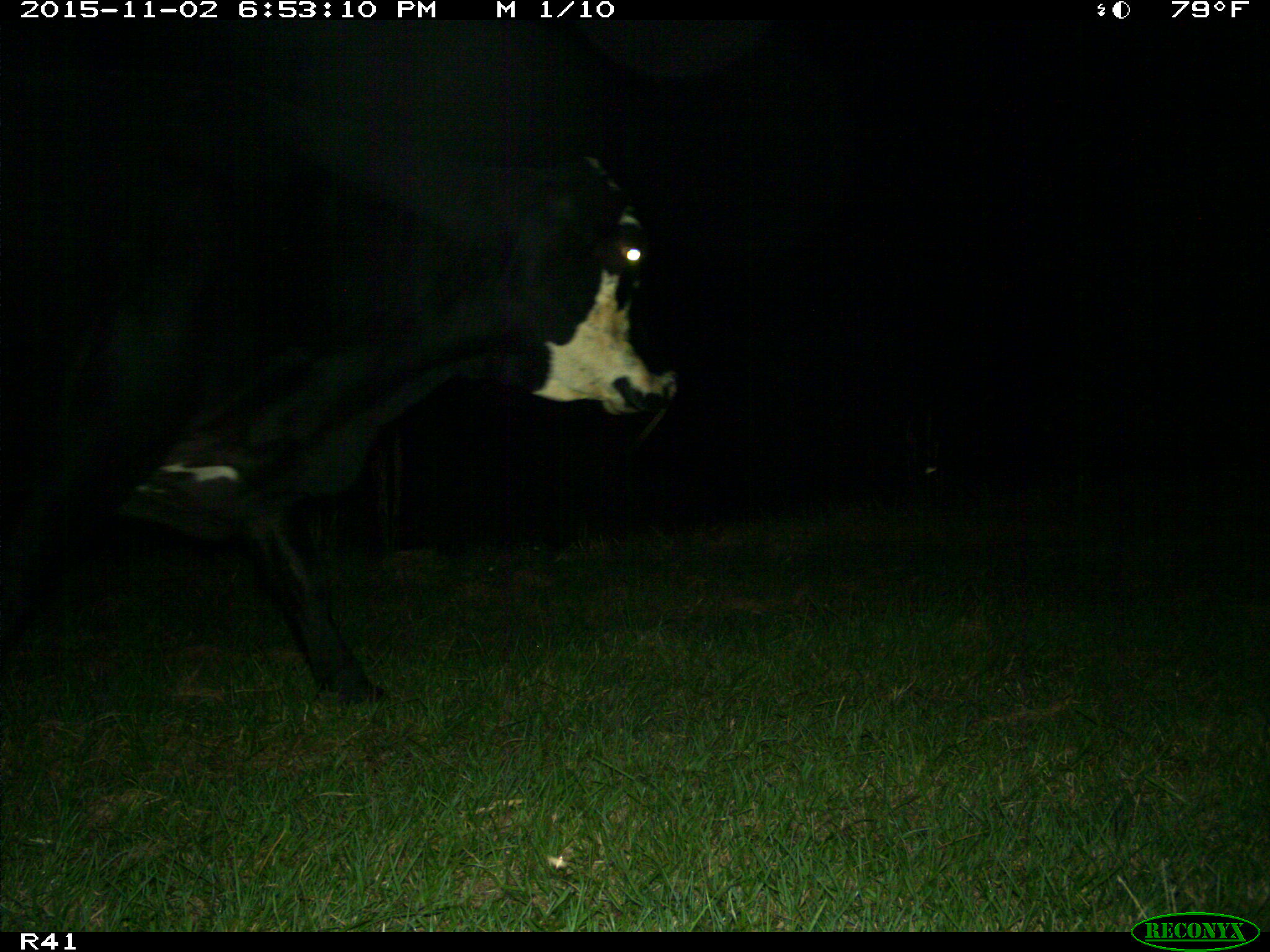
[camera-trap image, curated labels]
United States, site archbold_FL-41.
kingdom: Animalia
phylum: Chordata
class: Mammalia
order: Artiodactyla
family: Bovidae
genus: Bos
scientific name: Bos taurus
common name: domestic cow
Bos taurus (domestic cow).